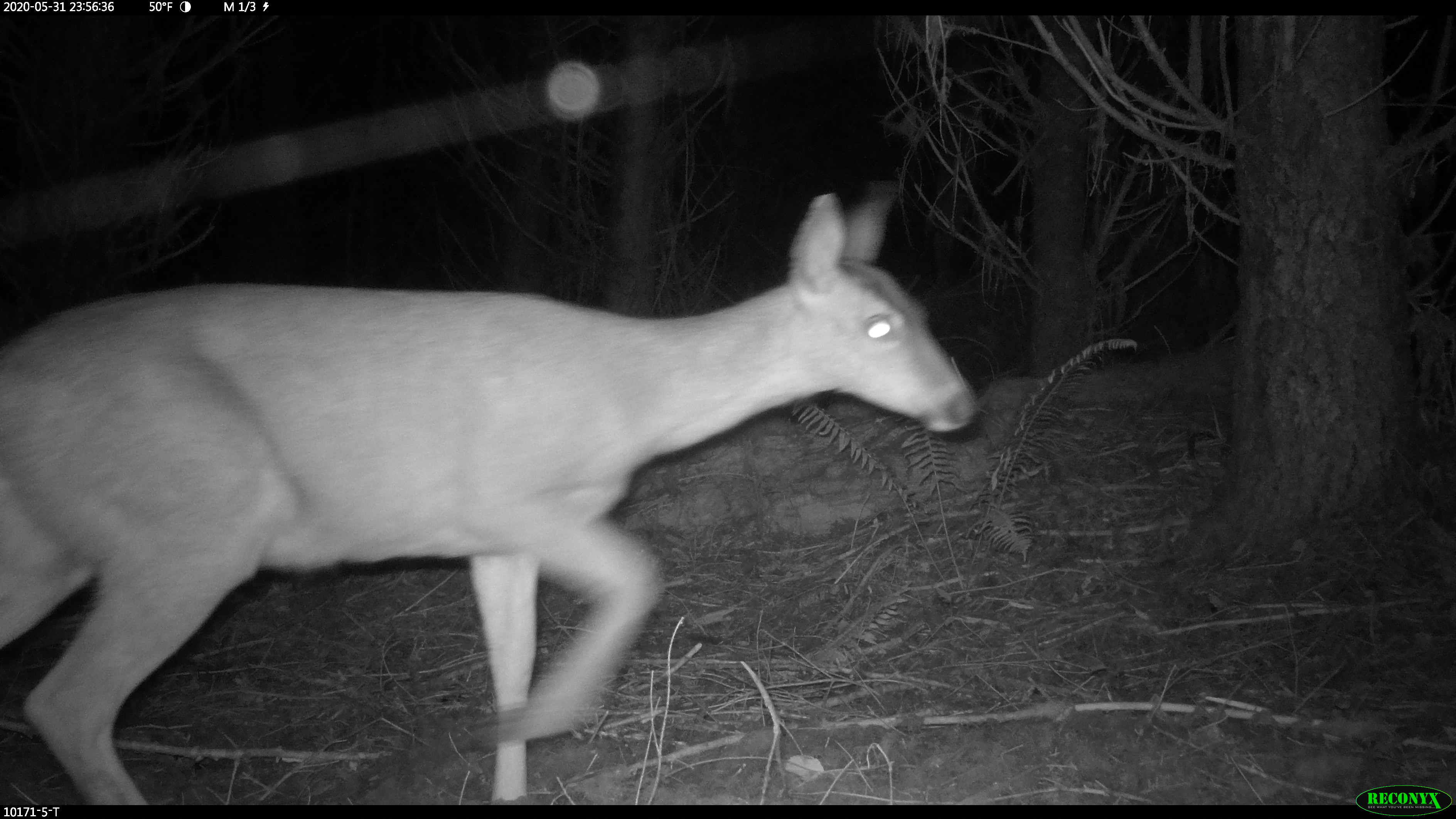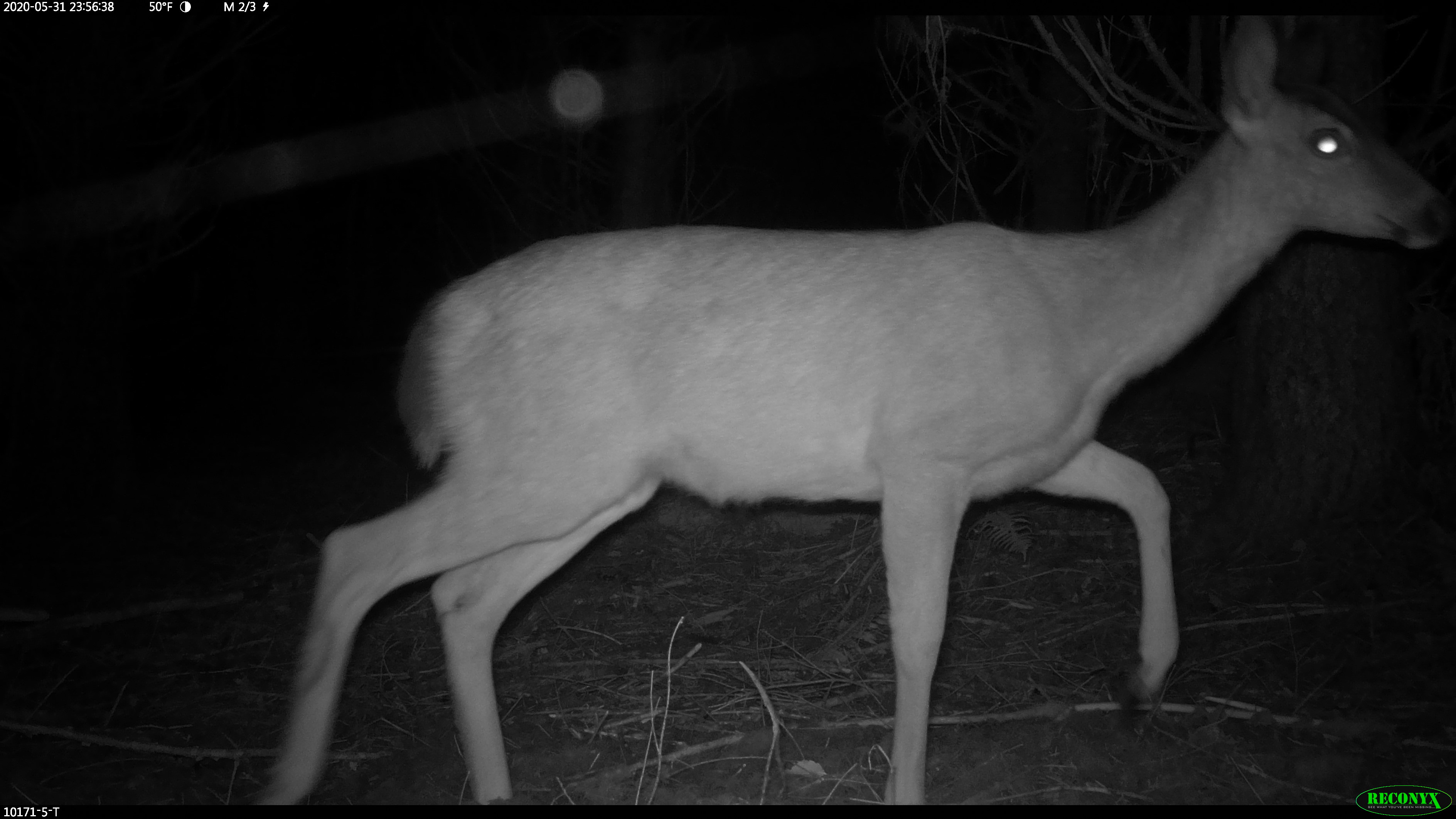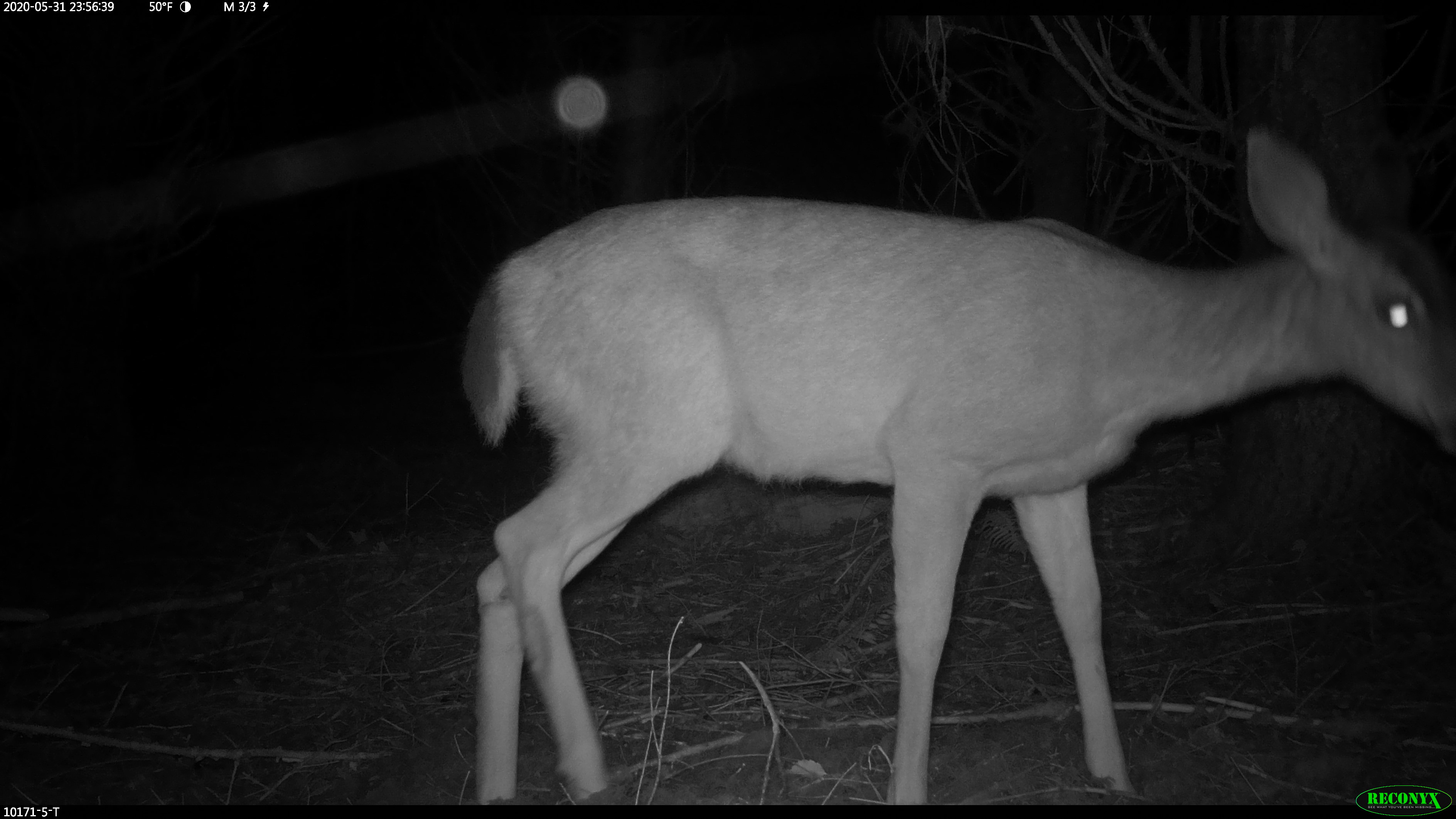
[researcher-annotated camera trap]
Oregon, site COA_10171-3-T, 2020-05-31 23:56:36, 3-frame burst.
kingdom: Animalia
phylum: Chordata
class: Mammalia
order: Artiodactyla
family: Cervidae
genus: Odocoileus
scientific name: Odocoileus hemionus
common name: black-tailed deer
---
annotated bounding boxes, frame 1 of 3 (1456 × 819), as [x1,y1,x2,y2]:
black-tailed deer: [0,167,981,799]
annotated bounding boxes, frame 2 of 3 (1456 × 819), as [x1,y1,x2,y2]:
black-tailed deer: [262,21,1451,778]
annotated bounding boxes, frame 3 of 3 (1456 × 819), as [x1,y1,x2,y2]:
black-tailed deer: [448,122,1449,774]